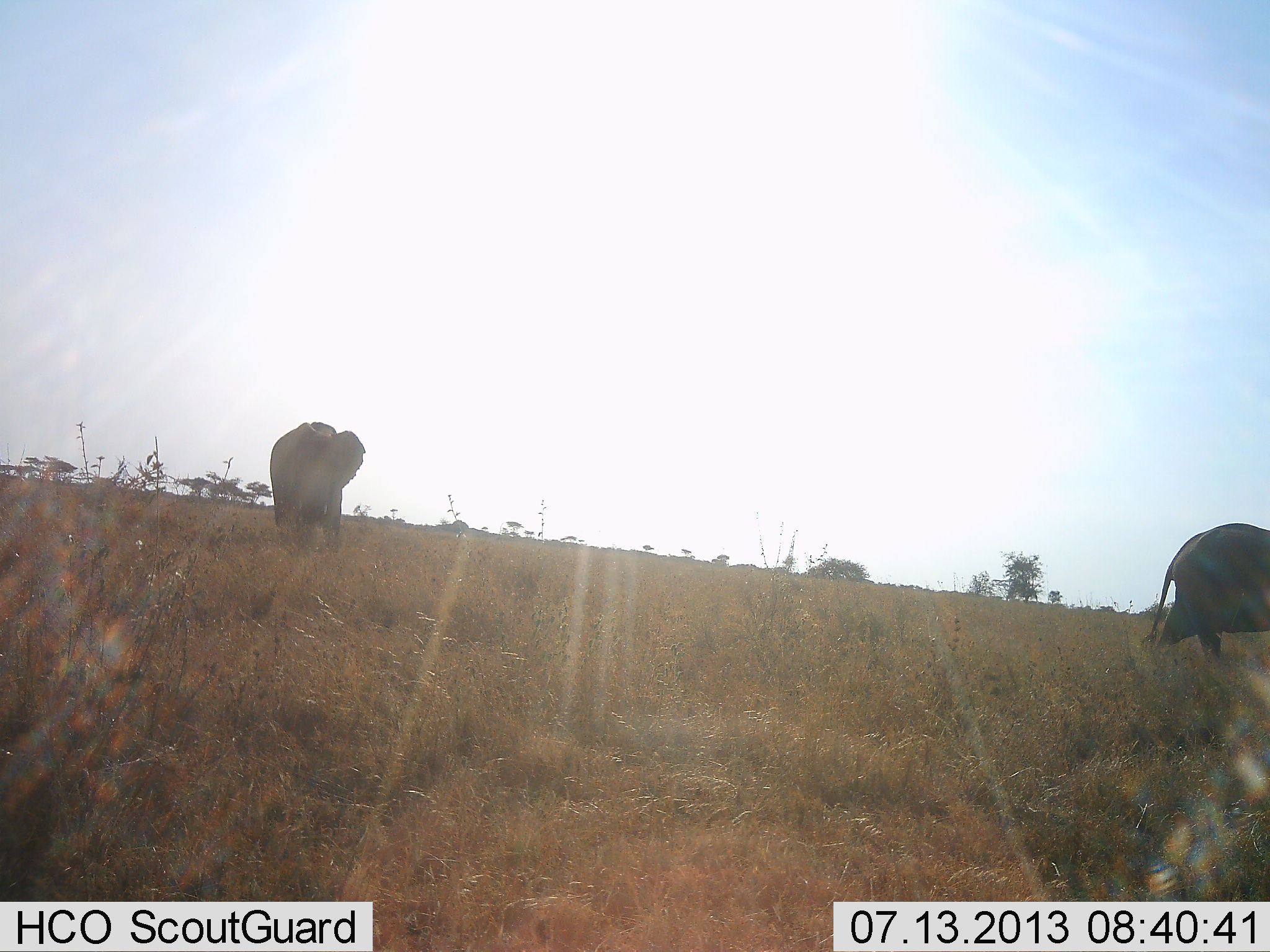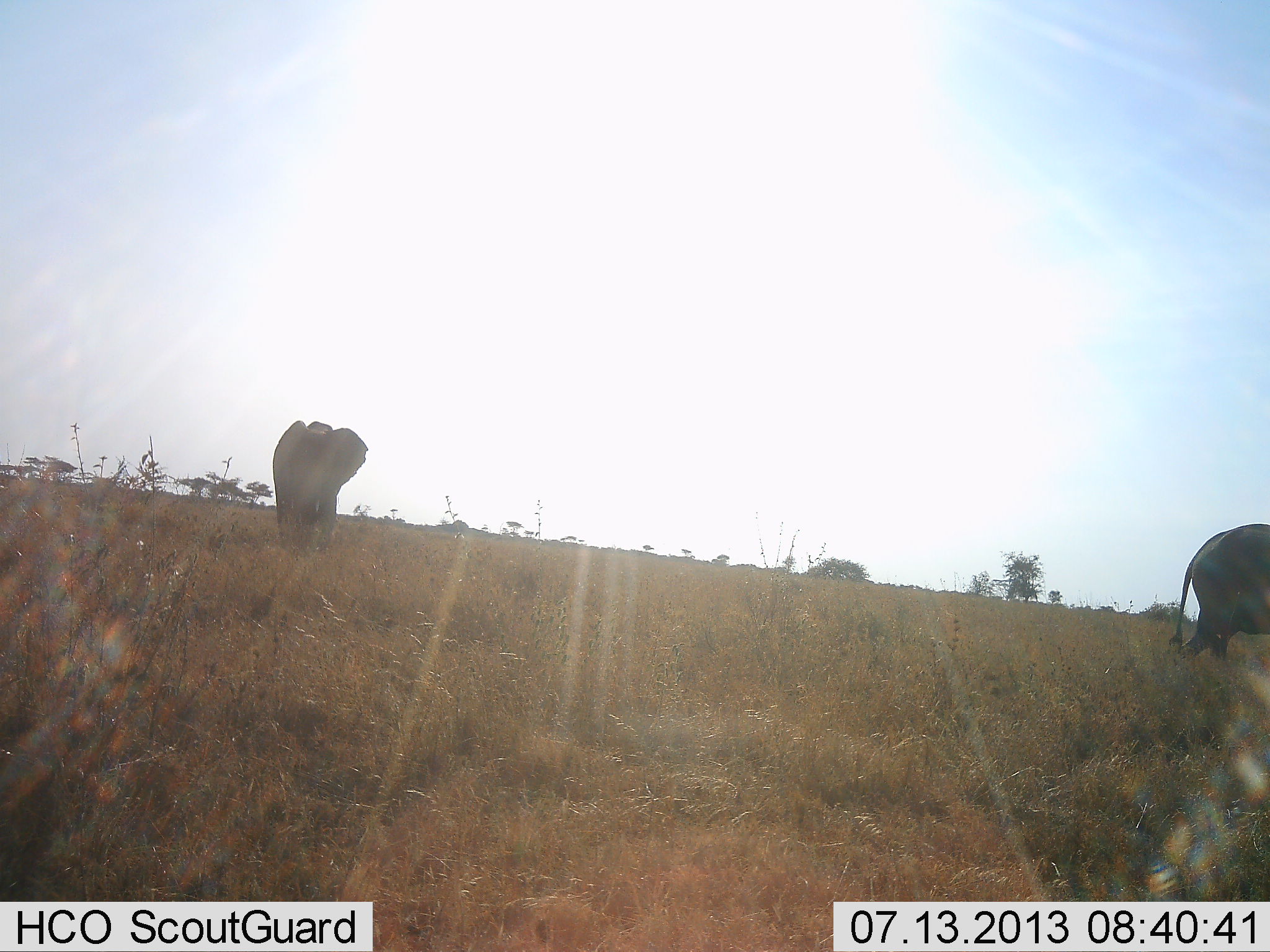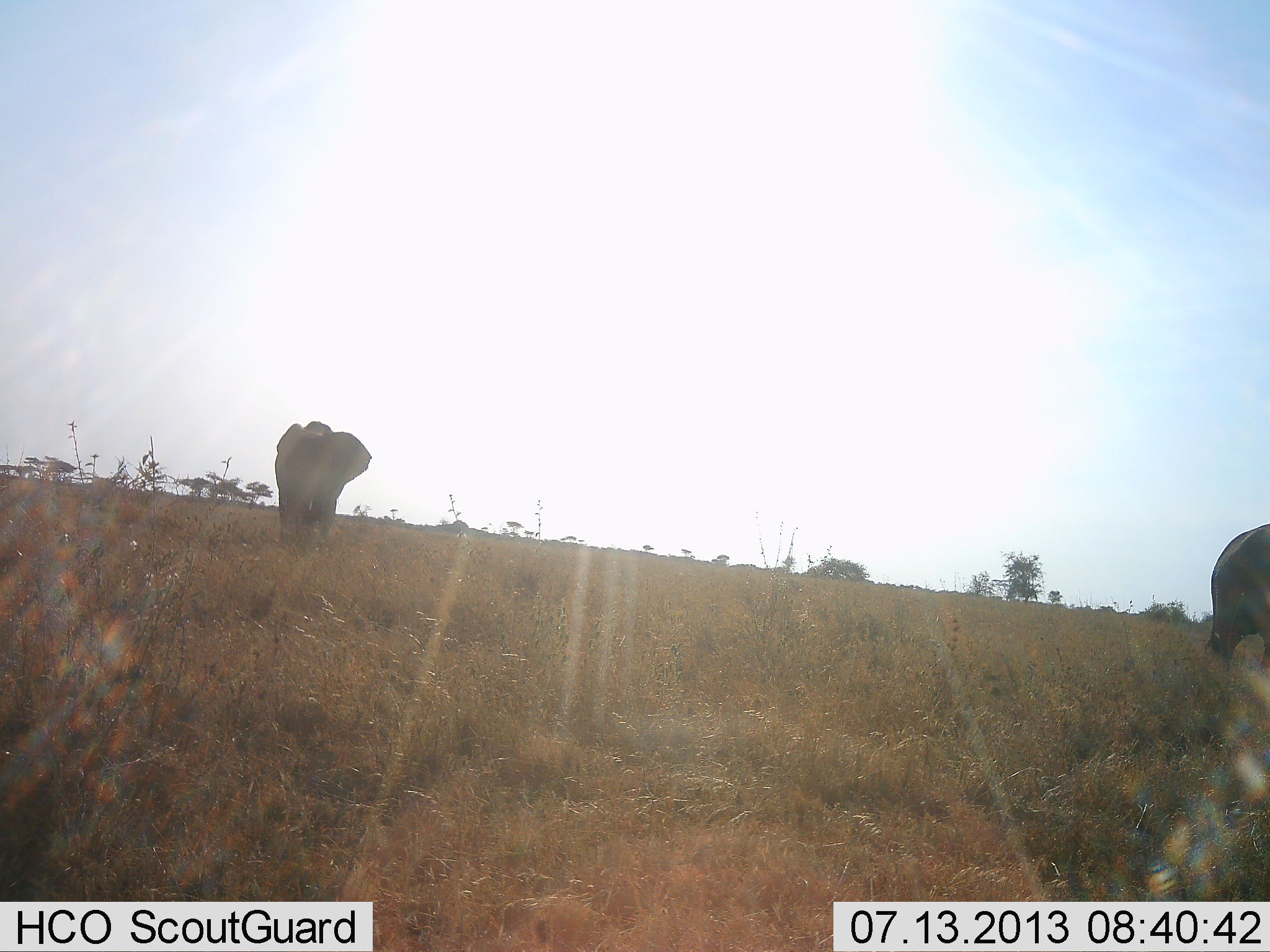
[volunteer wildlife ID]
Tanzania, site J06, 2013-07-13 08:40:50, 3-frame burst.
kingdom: Animalia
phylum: Chordata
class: Mammalia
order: Proboscidea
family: Elephantidae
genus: Loxodonta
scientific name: Loxodonta africana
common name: african bush elephant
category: elephant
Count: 2.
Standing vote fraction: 33%.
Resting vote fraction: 0%.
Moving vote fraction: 88%.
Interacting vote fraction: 0%.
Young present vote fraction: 0%.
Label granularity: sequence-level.